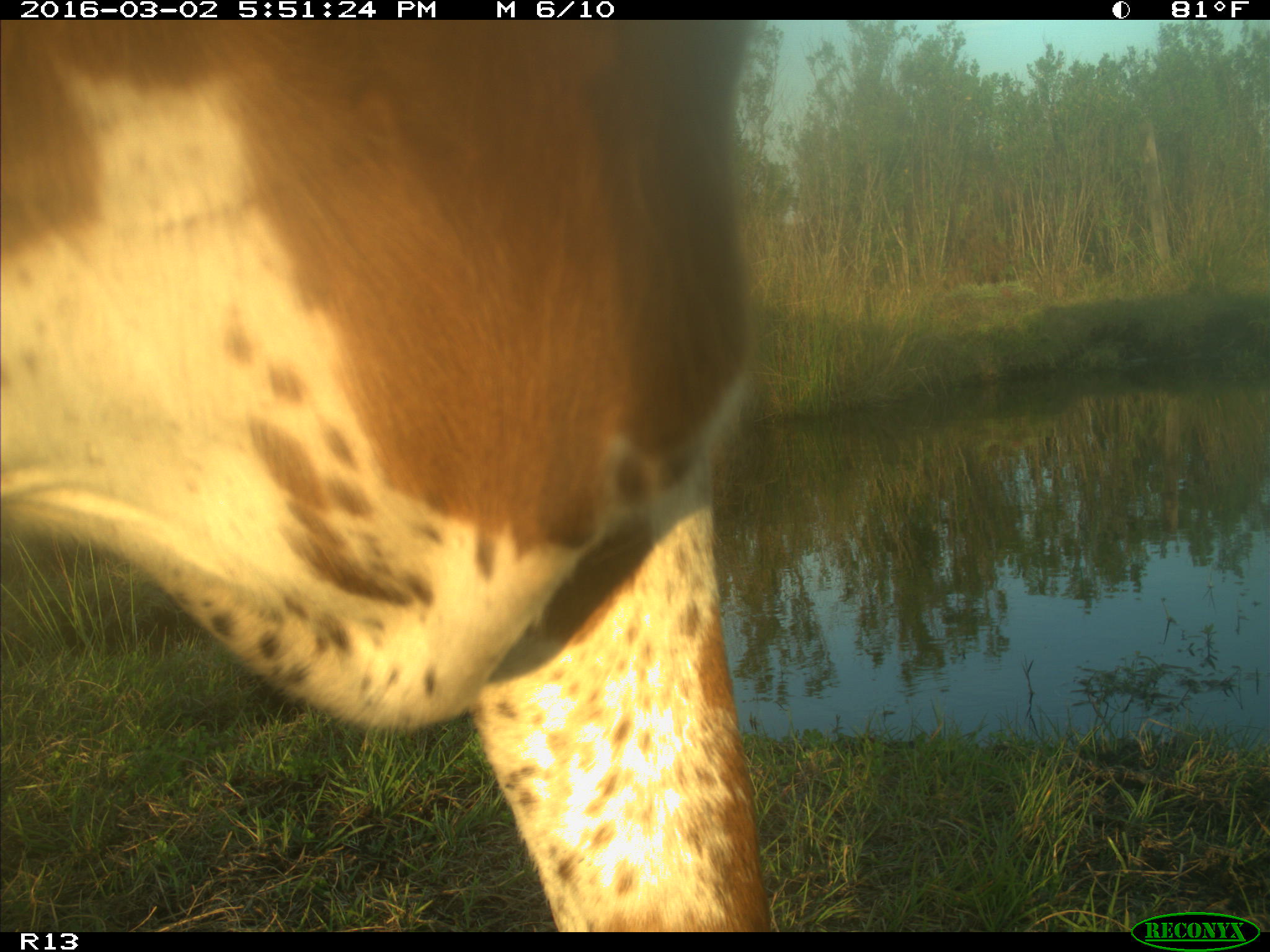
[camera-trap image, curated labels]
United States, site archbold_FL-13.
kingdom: Animalia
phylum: Chordata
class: Mammalia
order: Artiodactyla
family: Bovidae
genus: Bos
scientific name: Bos taurus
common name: domestic cow